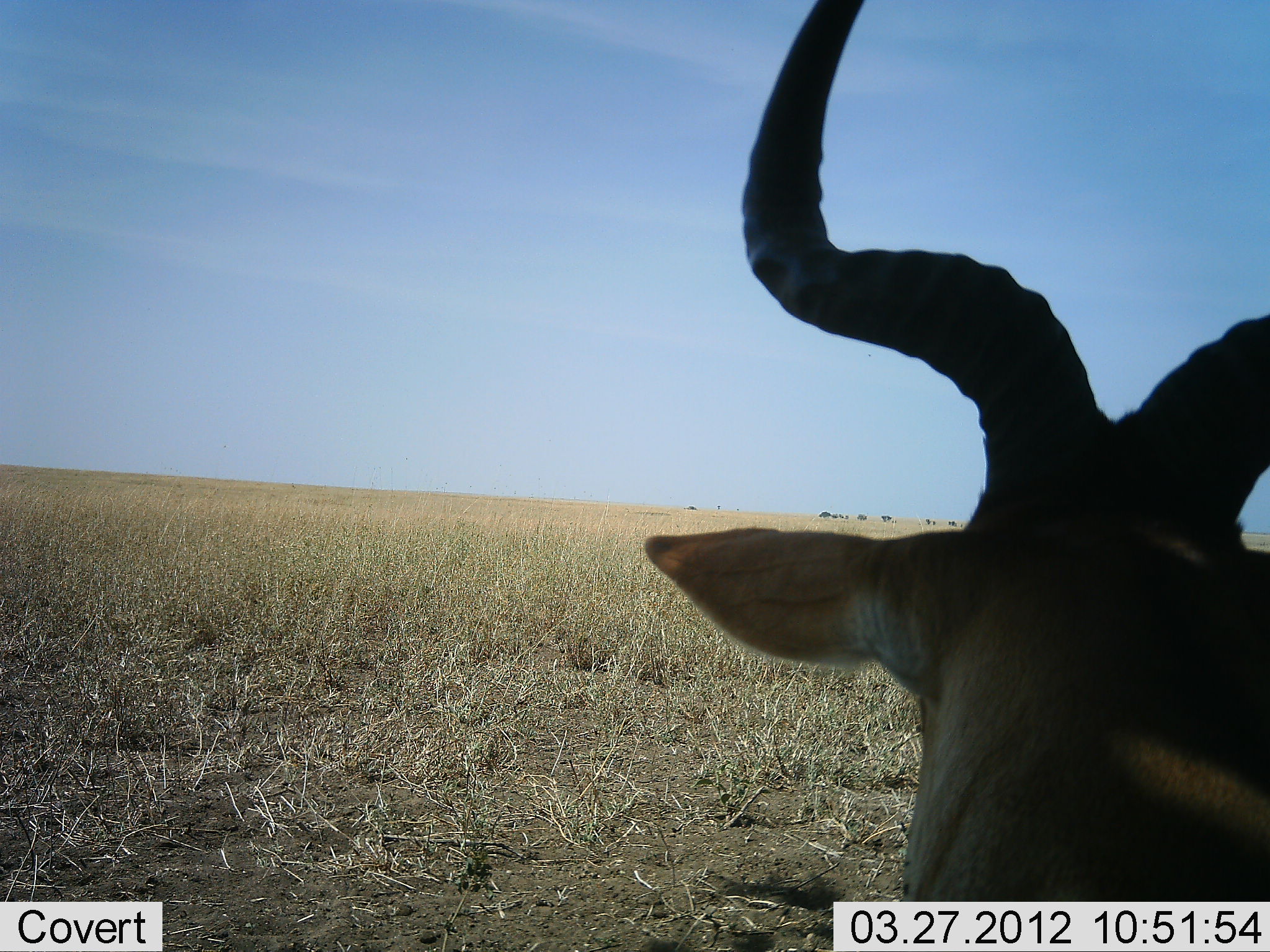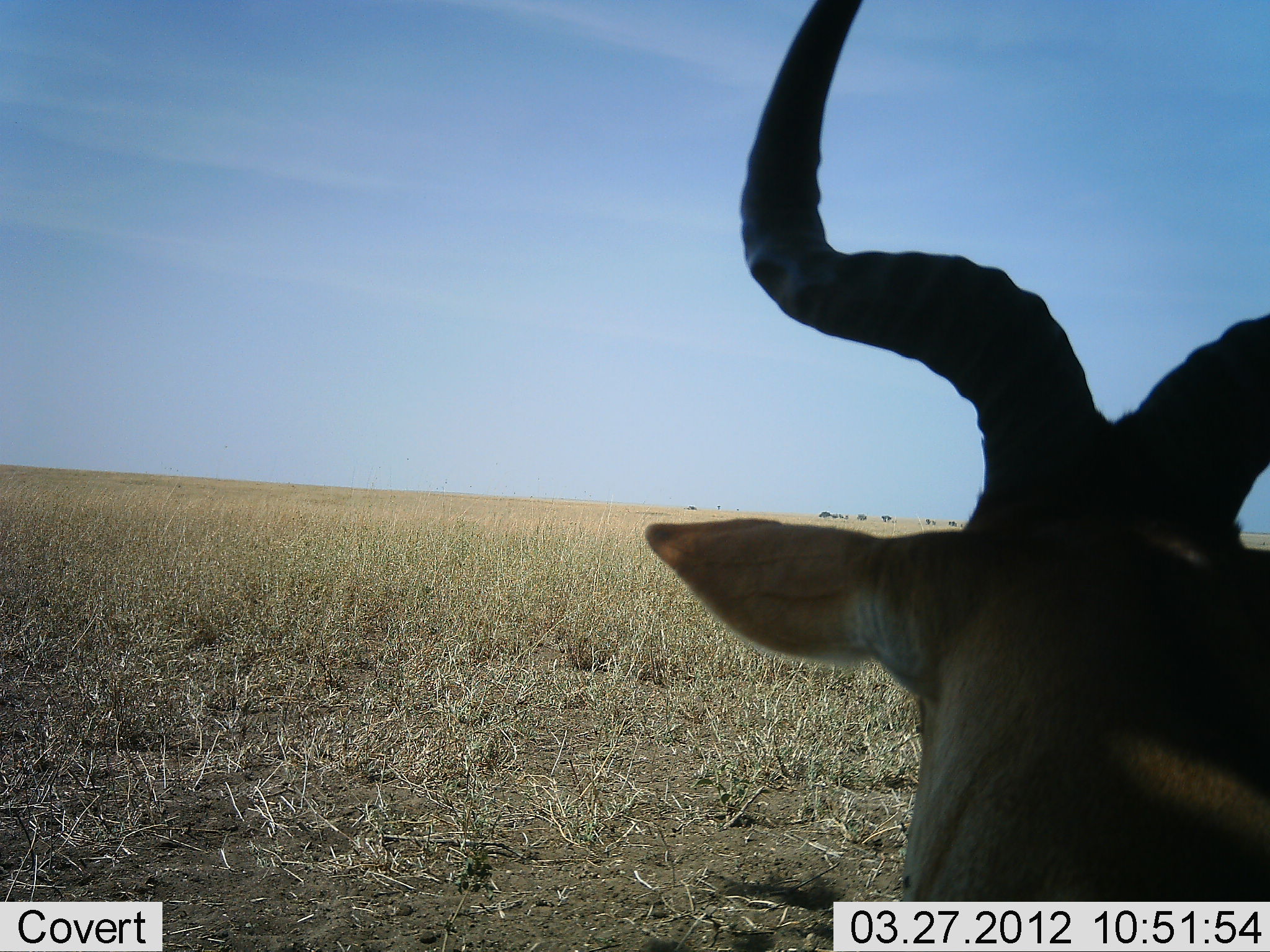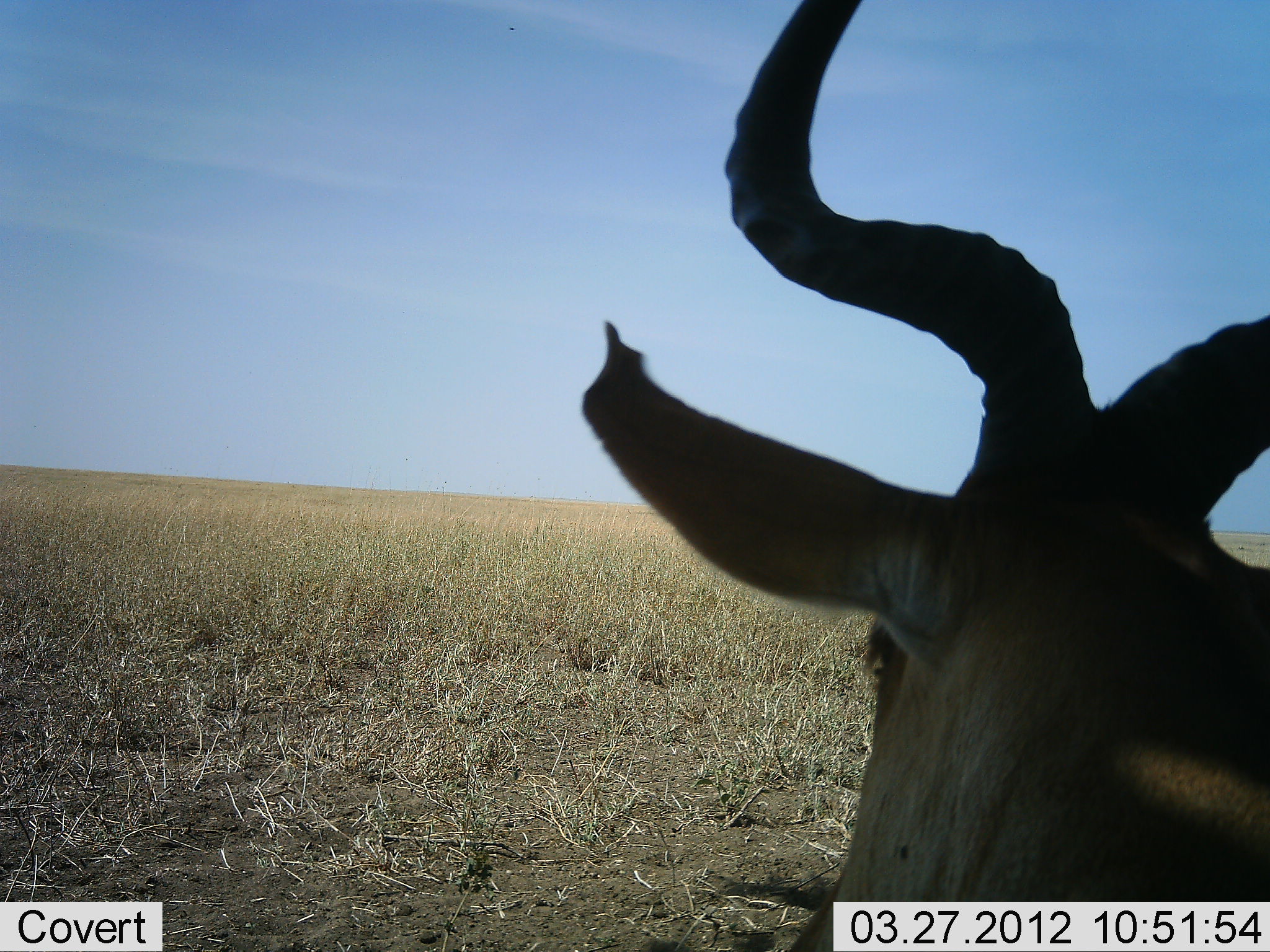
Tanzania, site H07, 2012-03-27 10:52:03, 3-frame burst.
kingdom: Animalia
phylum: Chordata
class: Mammalia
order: Artiodactyla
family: Bovidae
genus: Alcelaphus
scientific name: Alcelaphus buselaphus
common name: hartebeest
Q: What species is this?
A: Hartebeest (Alcelaphus buselaphus).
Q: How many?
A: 1.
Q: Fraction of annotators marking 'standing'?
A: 52%.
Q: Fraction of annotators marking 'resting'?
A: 43%.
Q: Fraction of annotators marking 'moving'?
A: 5%.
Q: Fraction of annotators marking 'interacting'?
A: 0%.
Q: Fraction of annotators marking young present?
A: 0%.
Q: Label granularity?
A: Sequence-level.